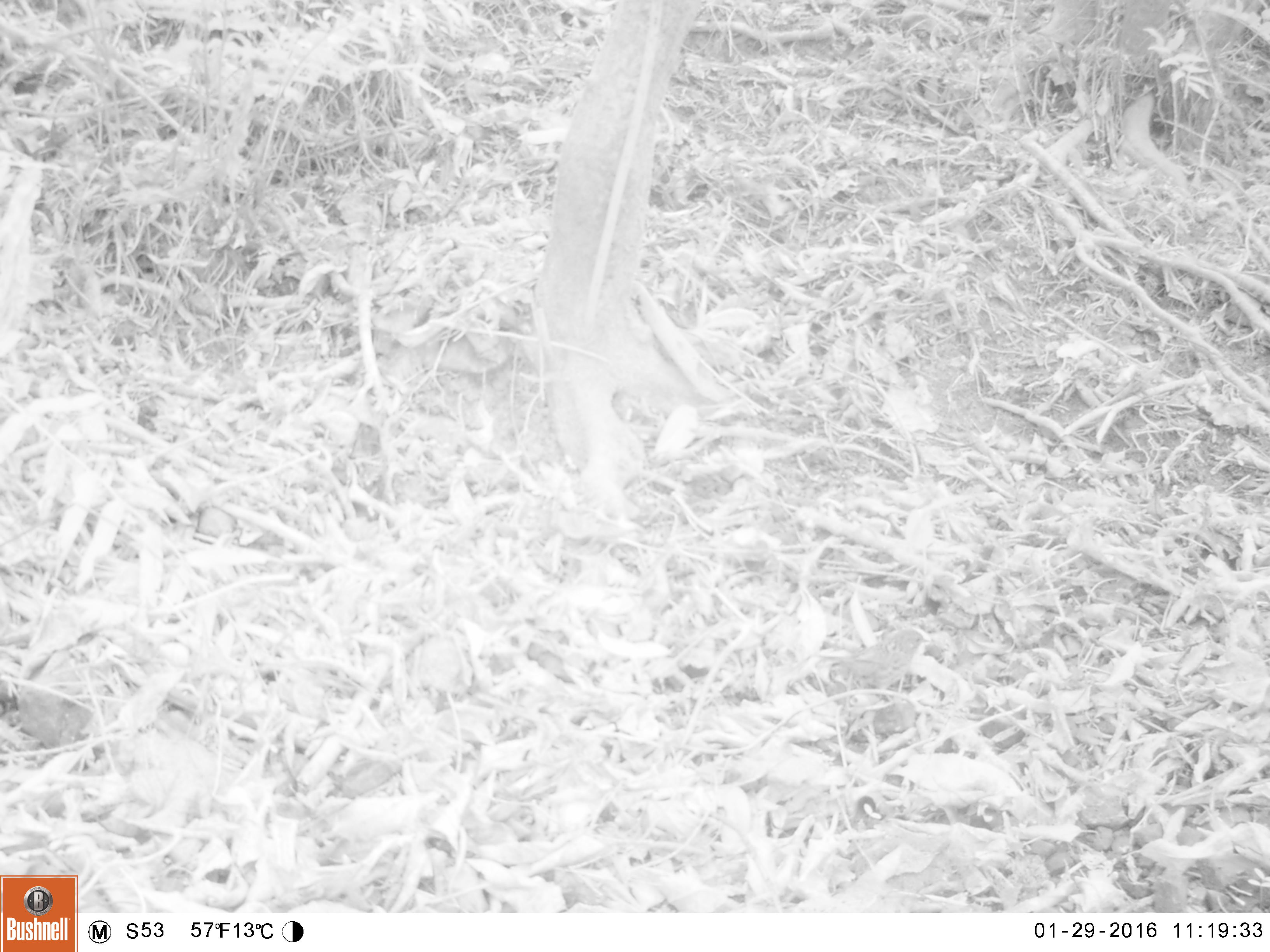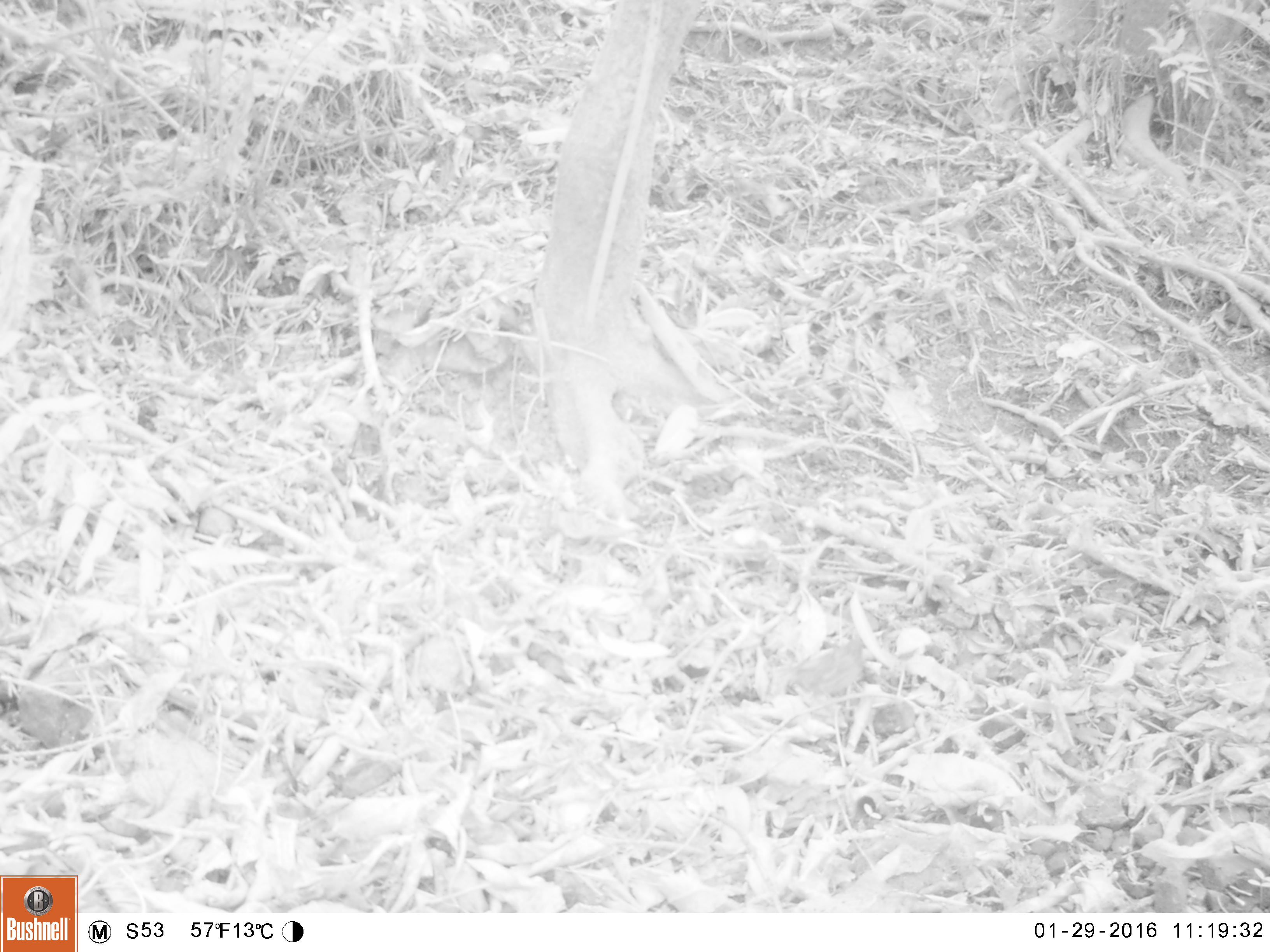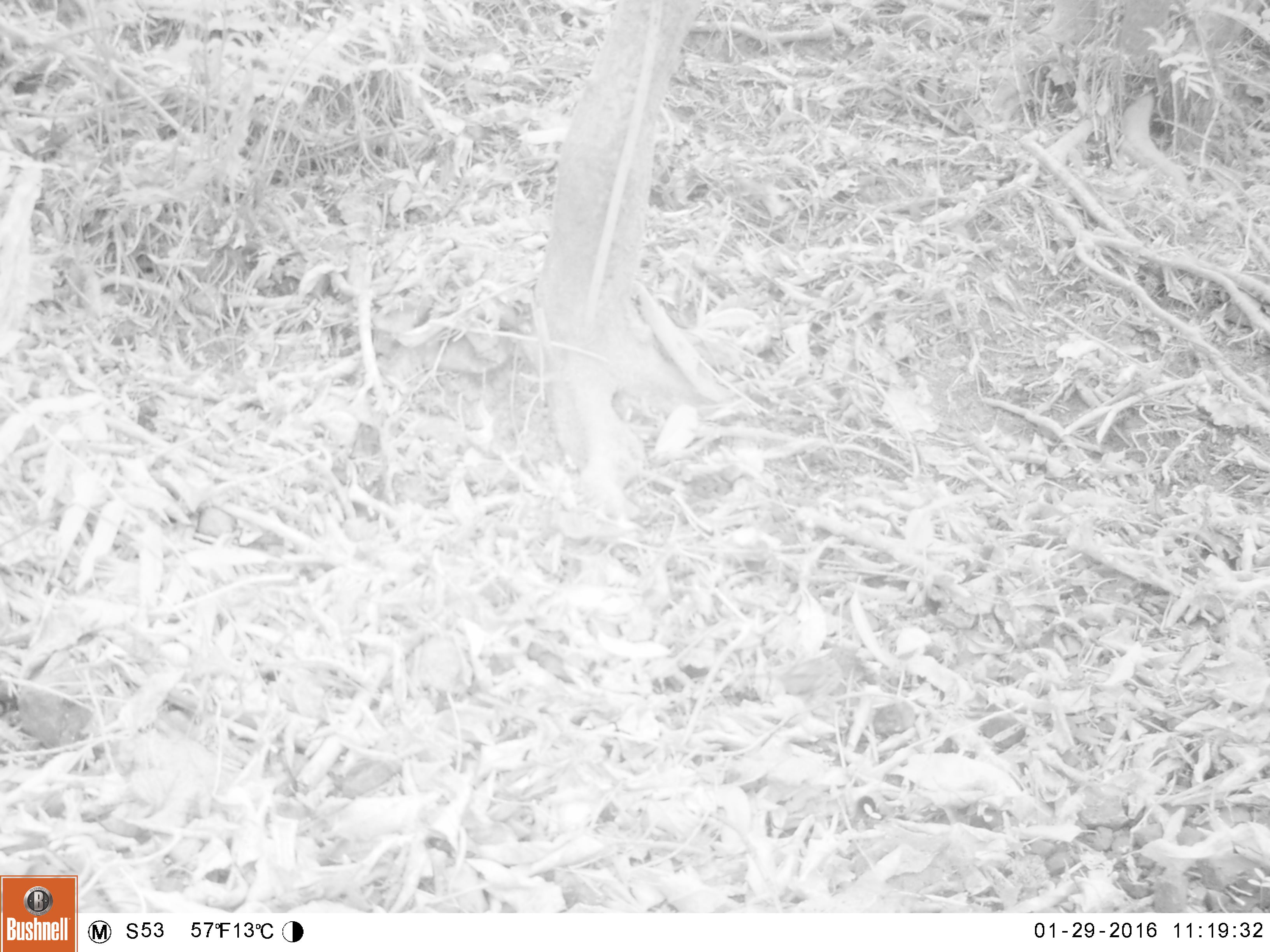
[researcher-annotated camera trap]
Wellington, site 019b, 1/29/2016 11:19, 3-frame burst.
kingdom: Animalia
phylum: Chordata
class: Aves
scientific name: Aves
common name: bird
Bird (Aves).